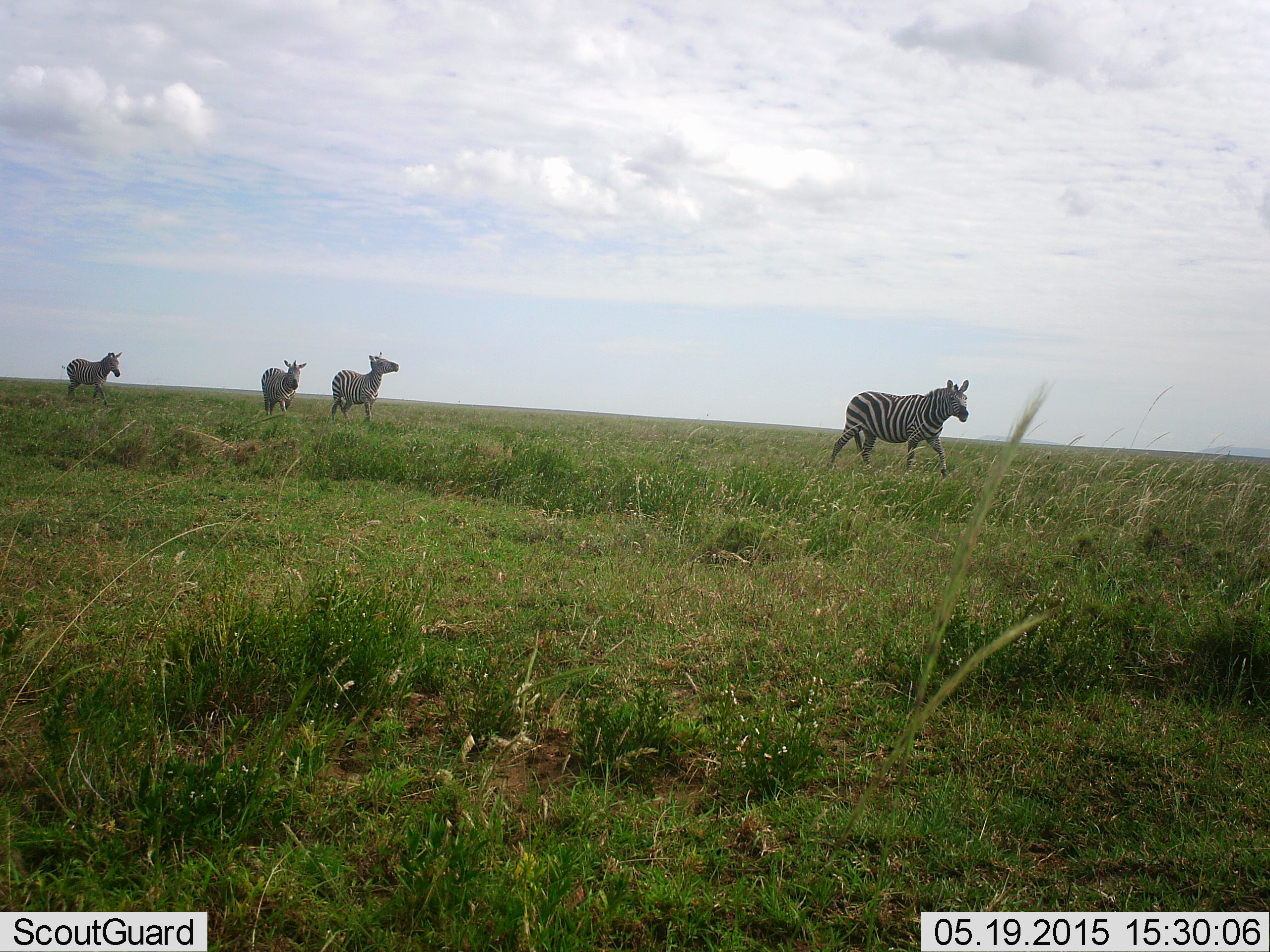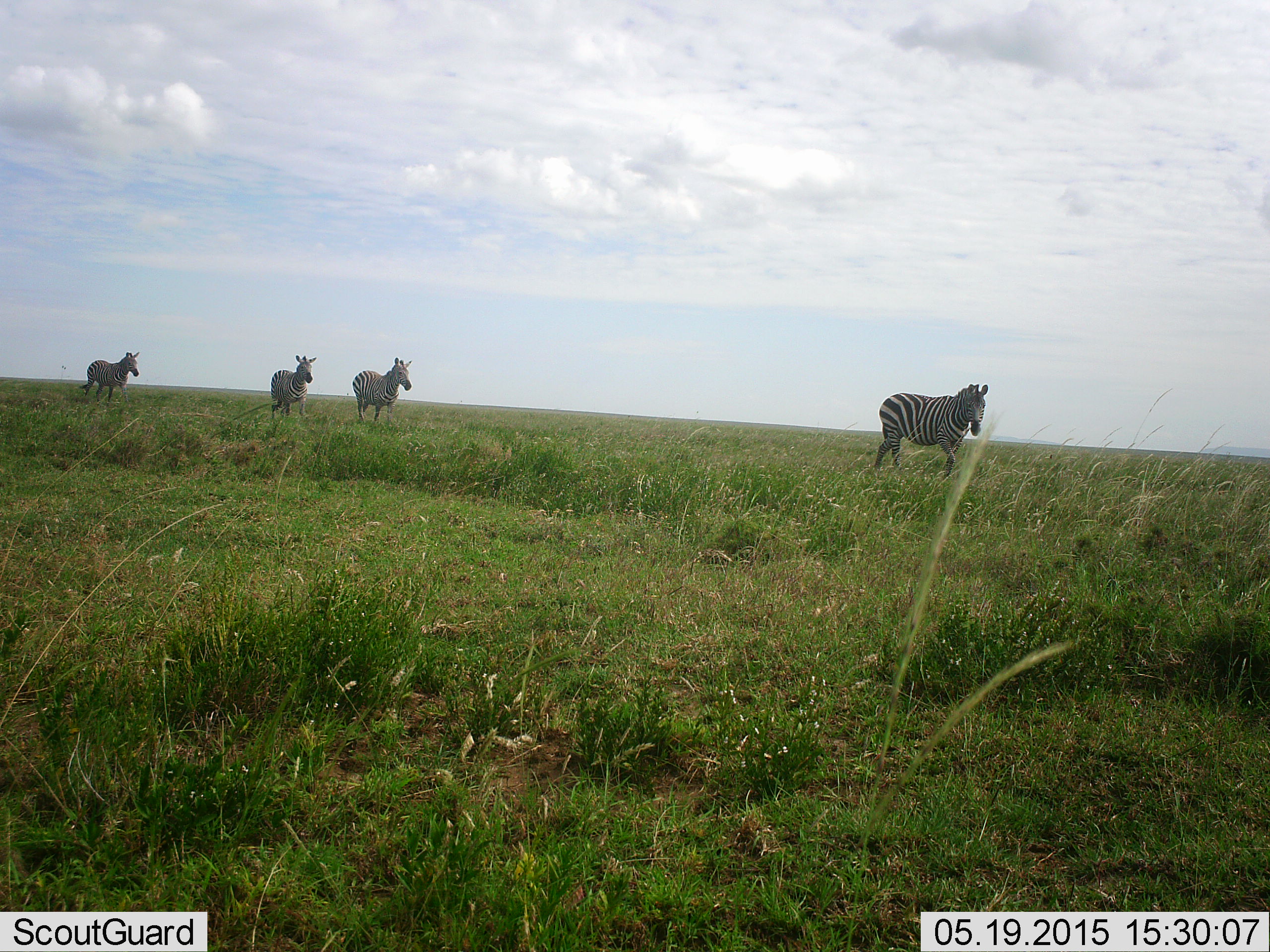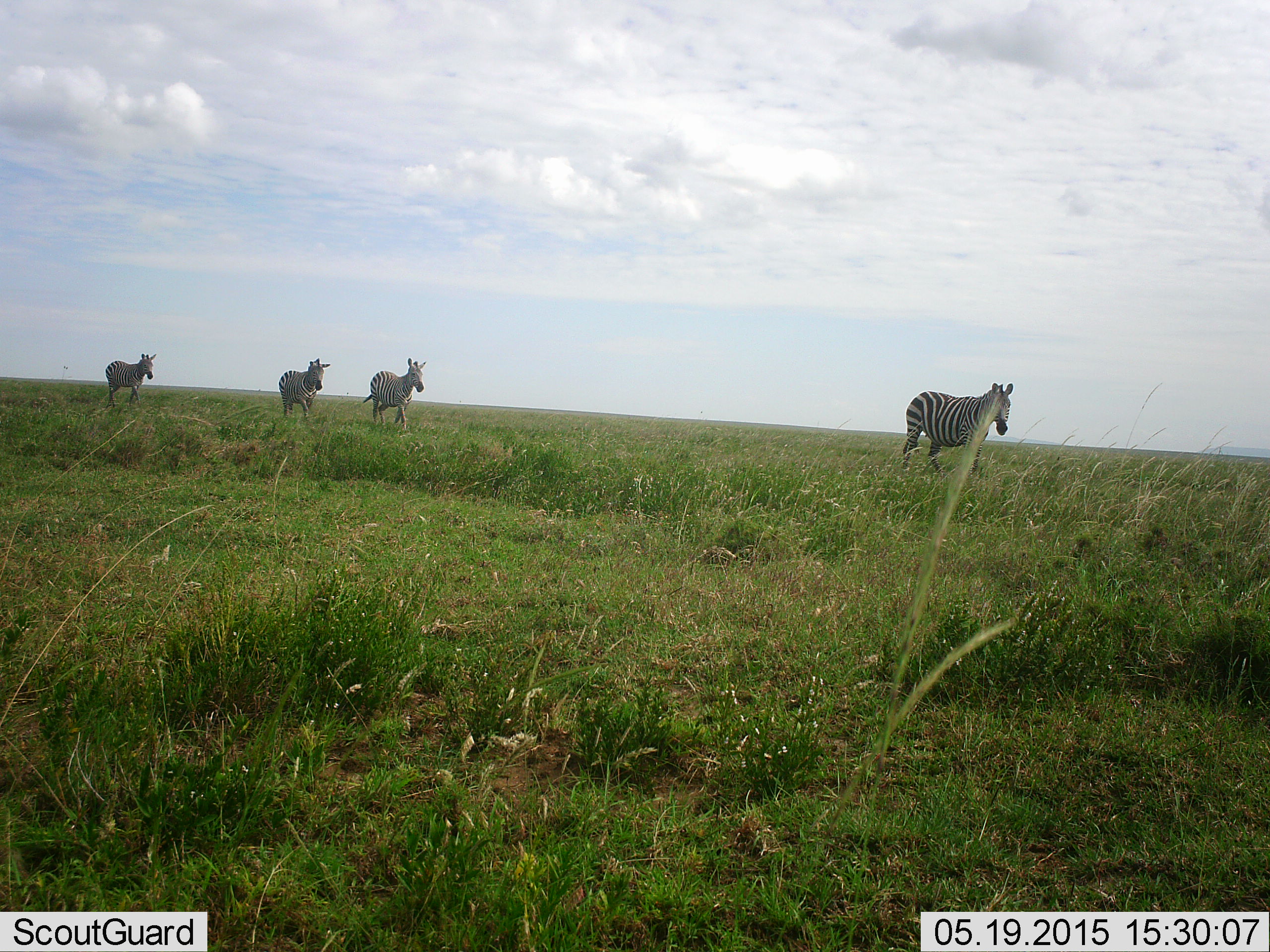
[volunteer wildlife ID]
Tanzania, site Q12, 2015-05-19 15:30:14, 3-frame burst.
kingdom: Animalia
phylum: Chordata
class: Mammalia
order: Perissodactyla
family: Equidae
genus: Equus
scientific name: Equus quagga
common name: plains zebra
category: zebra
Zebra (plains zebra) (Equus quagga), count 4. Behavior (volunteer vote fractions): standing 10%, resting 0%, moving 100%, interacting 0%. Young present (vote fraction): 0%. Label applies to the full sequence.